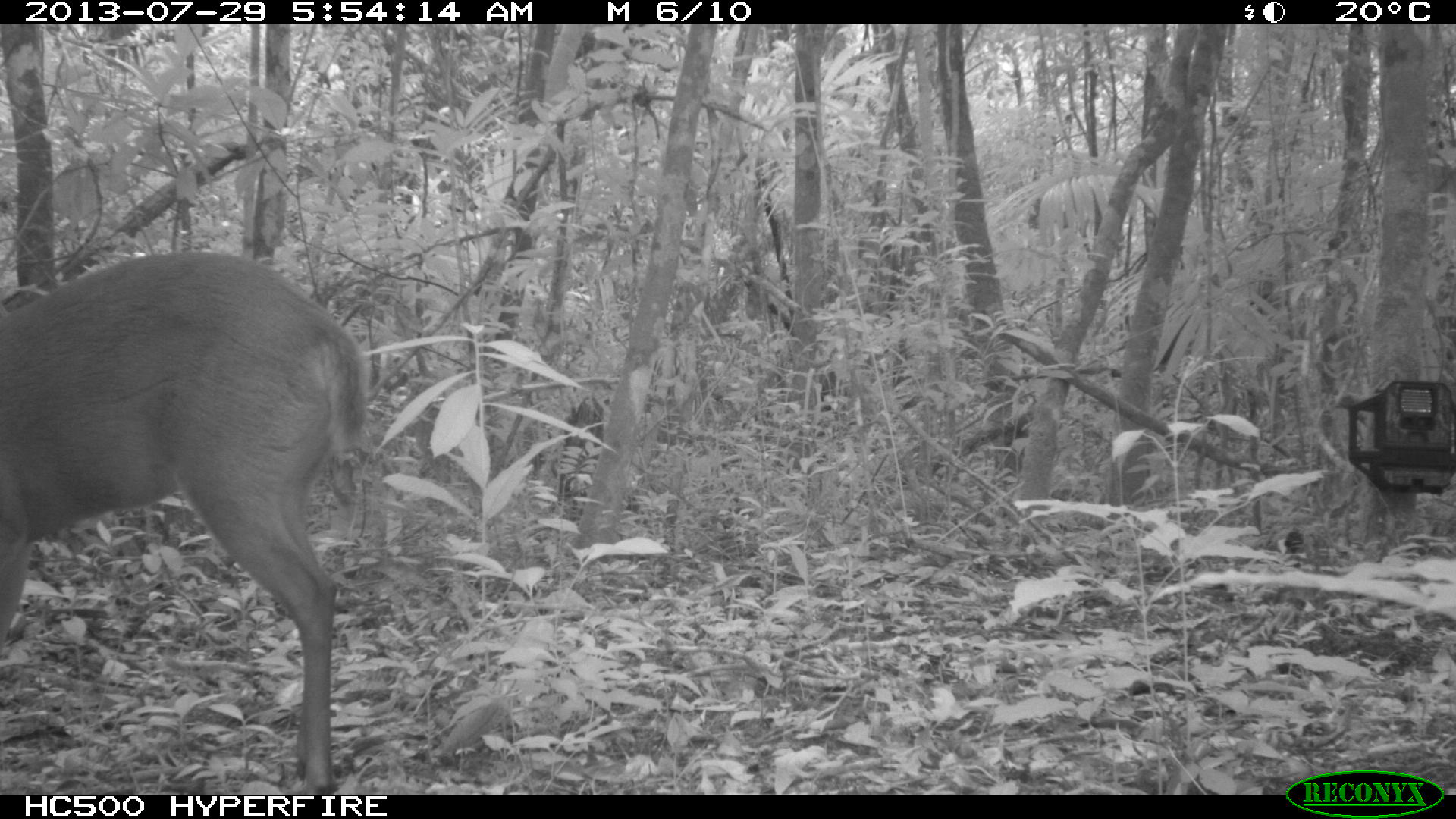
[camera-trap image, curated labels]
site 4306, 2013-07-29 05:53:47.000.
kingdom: Animalia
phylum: Chordata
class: Mammalia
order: Artiodactyla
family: Cervidae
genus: Mazama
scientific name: Mazama temama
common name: central american red brocket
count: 1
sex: male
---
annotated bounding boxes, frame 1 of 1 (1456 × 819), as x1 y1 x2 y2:
mazama temama: 0 246 369 791